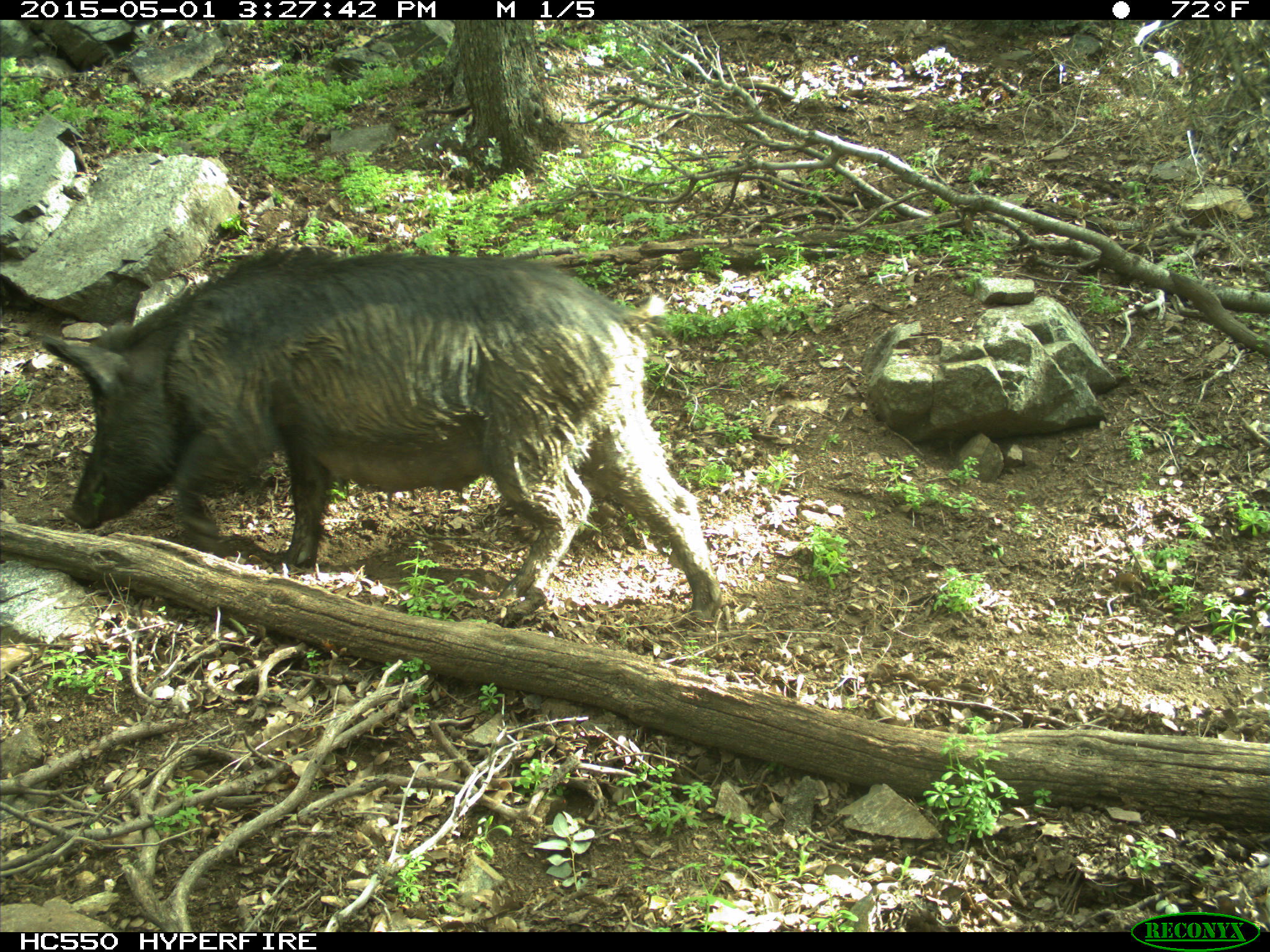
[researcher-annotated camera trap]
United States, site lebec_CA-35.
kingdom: Animalia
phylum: Chordata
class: Mammalia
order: Artiodactyla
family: Suidae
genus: Sus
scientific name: Sus scrofa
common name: wild boar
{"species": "Sus scrofa (wild boar)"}